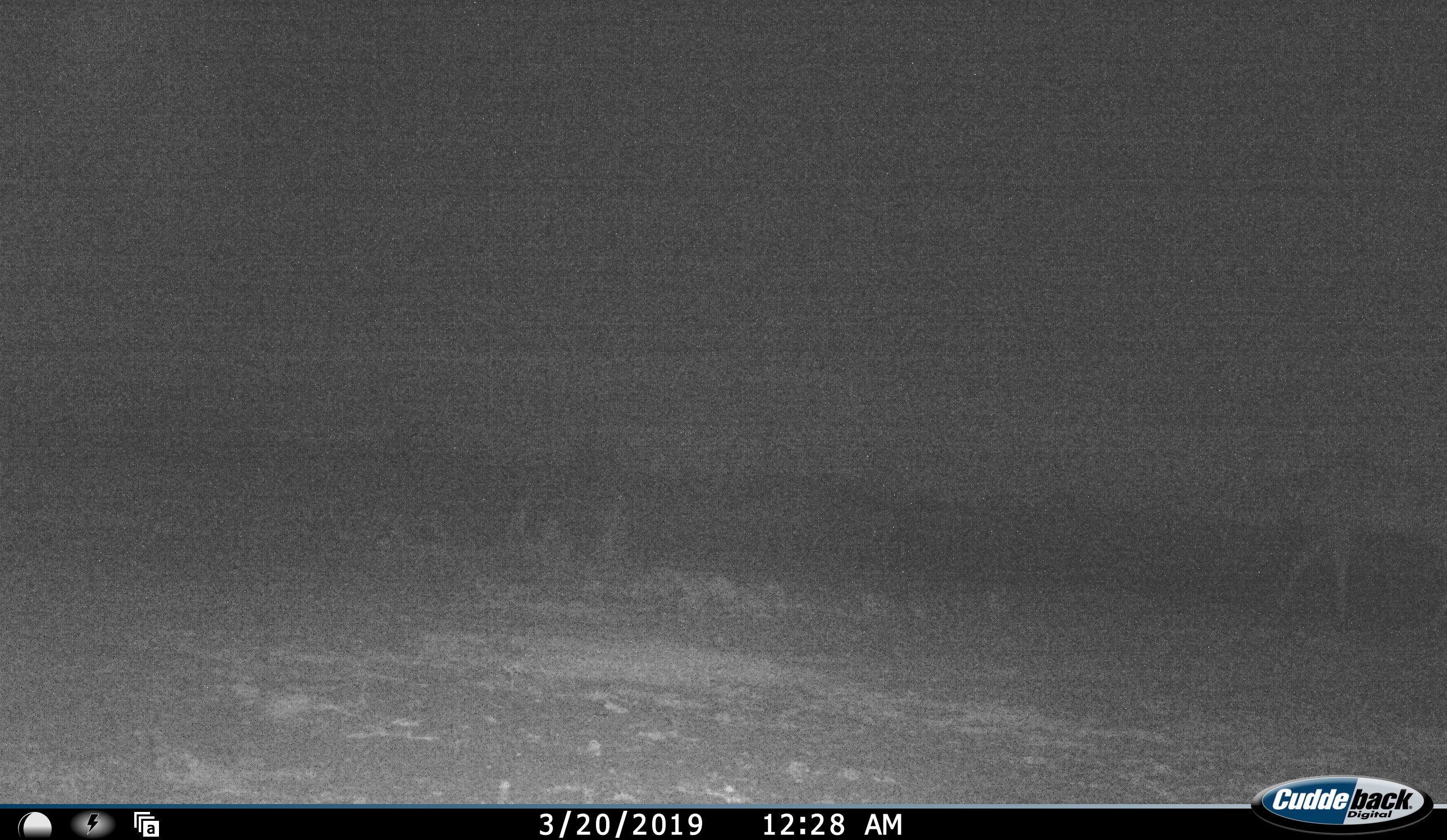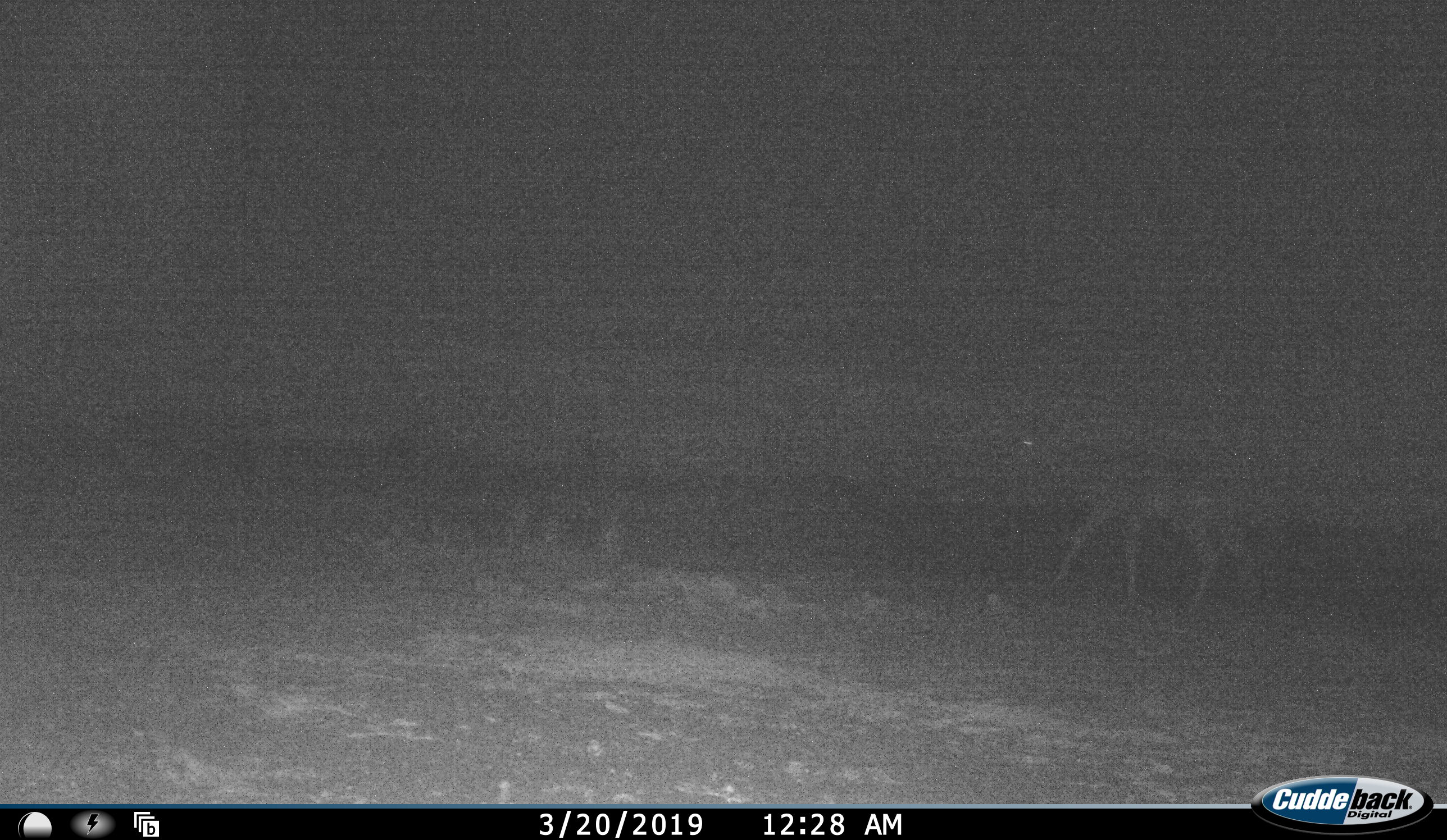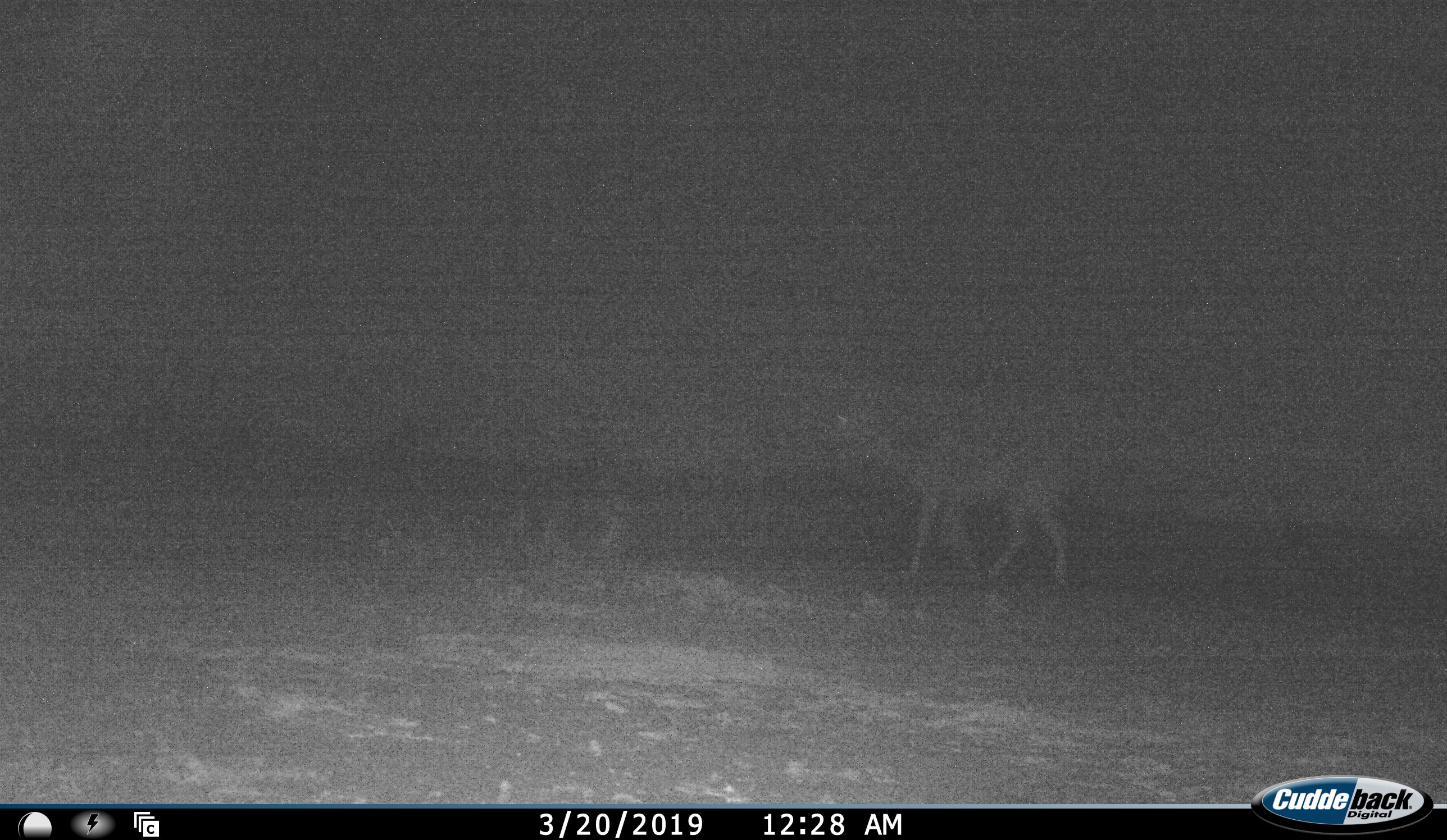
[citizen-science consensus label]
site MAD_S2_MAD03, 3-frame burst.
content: unidentified animal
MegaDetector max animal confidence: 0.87